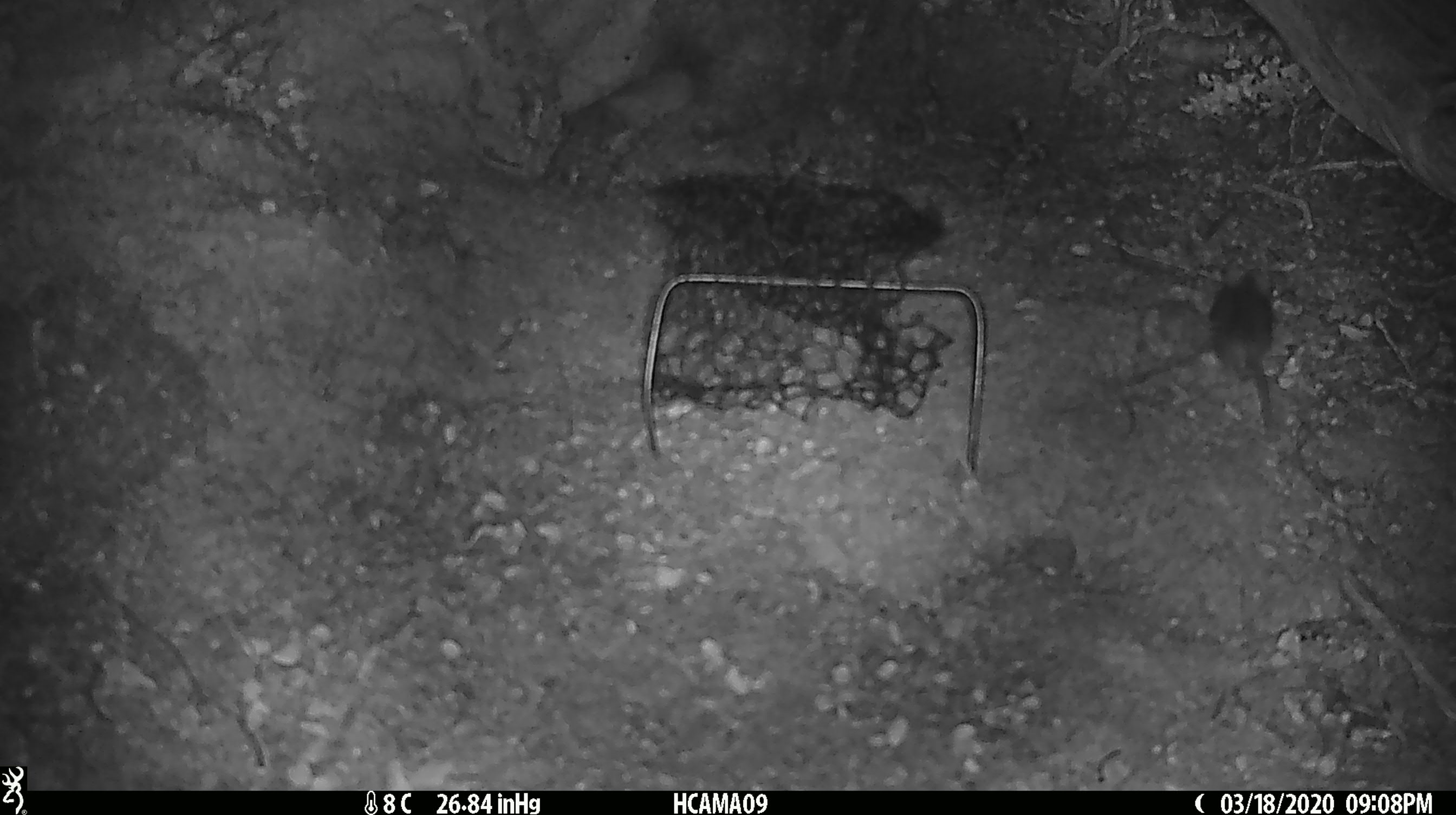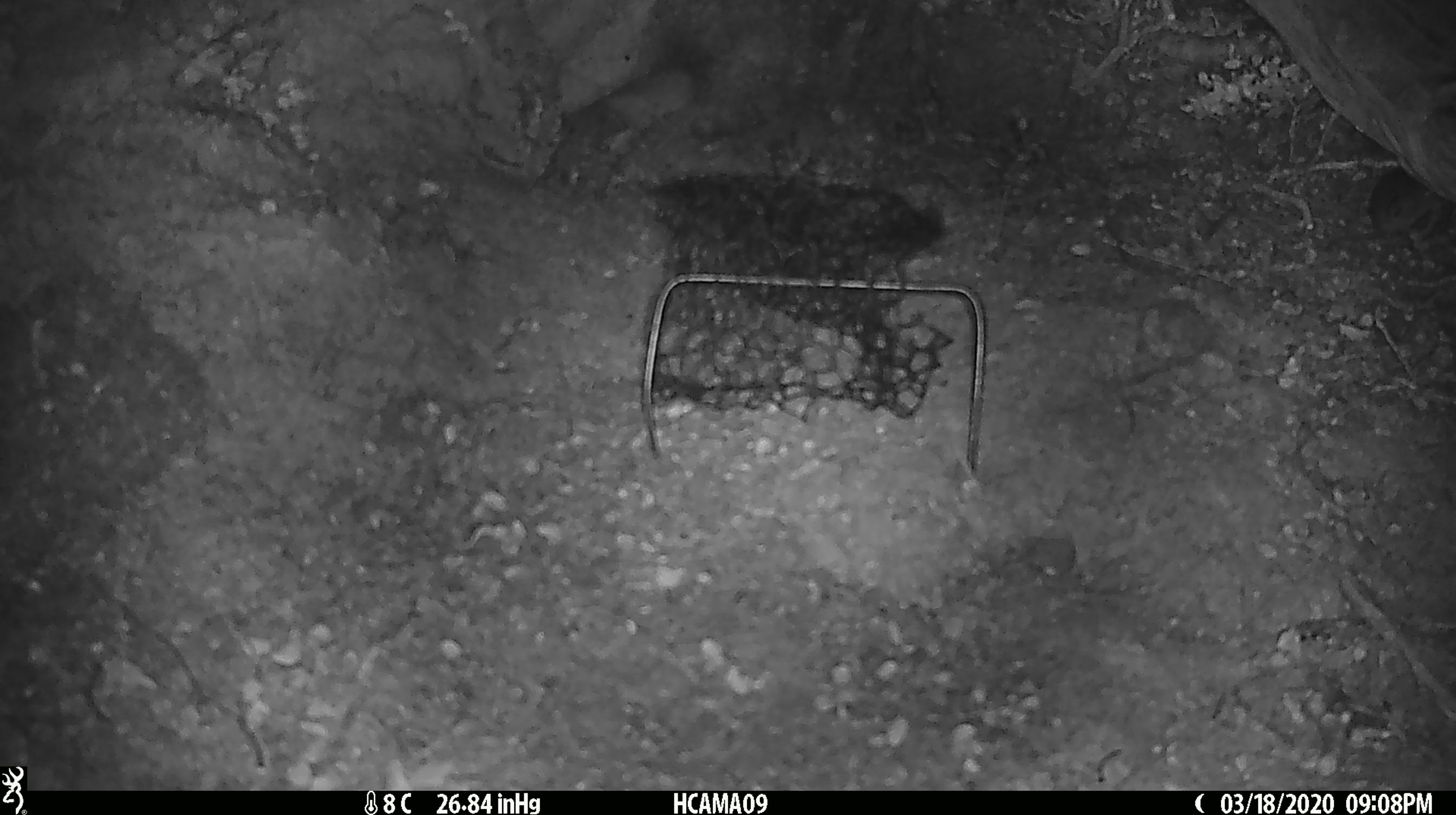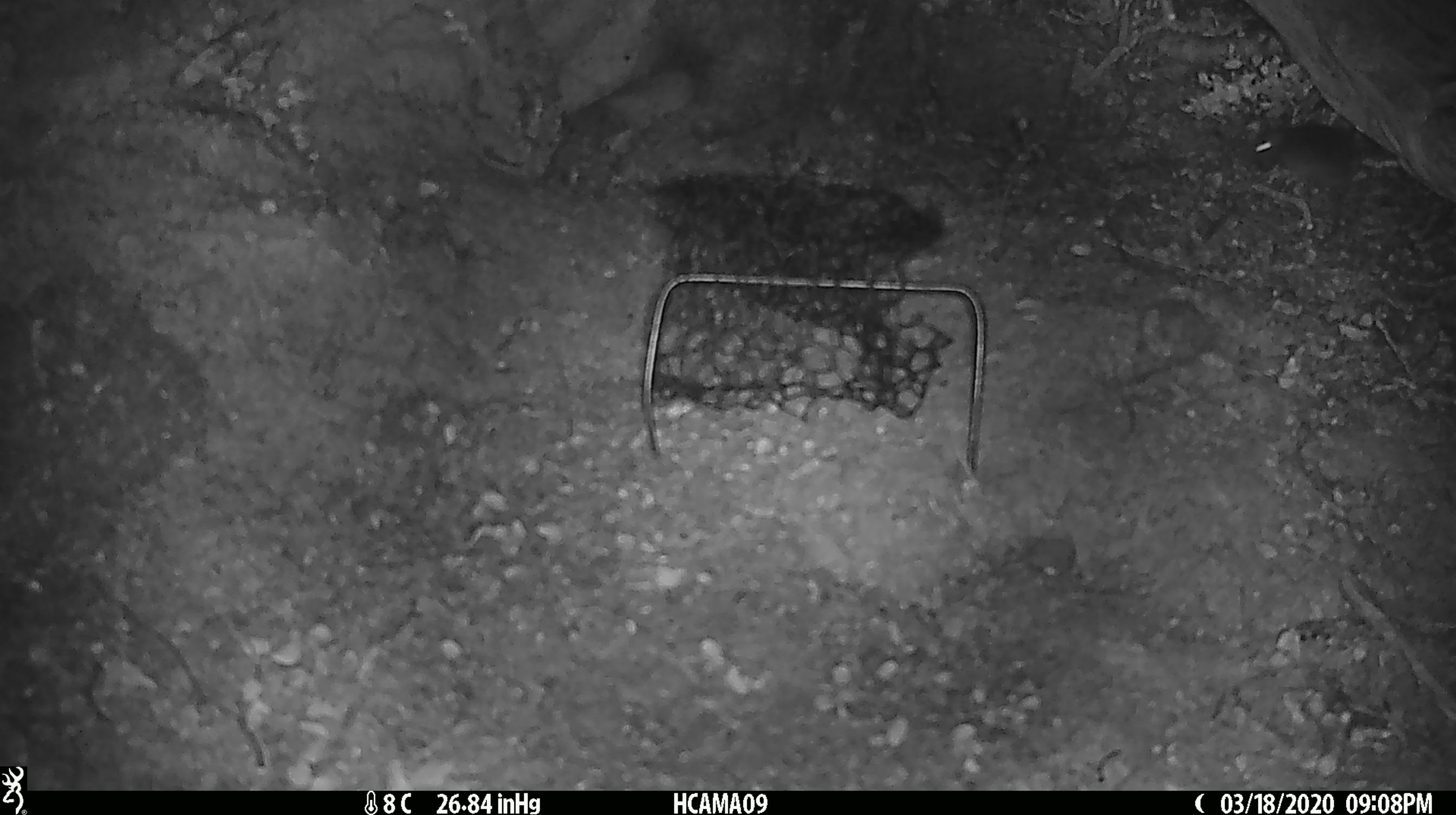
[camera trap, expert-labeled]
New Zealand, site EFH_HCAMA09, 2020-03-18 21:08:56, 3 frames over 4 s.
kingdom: Animalia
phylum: Chordata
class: Mammalia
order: Rodentia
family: Muridae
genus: Mus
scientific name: Mus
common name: mouse